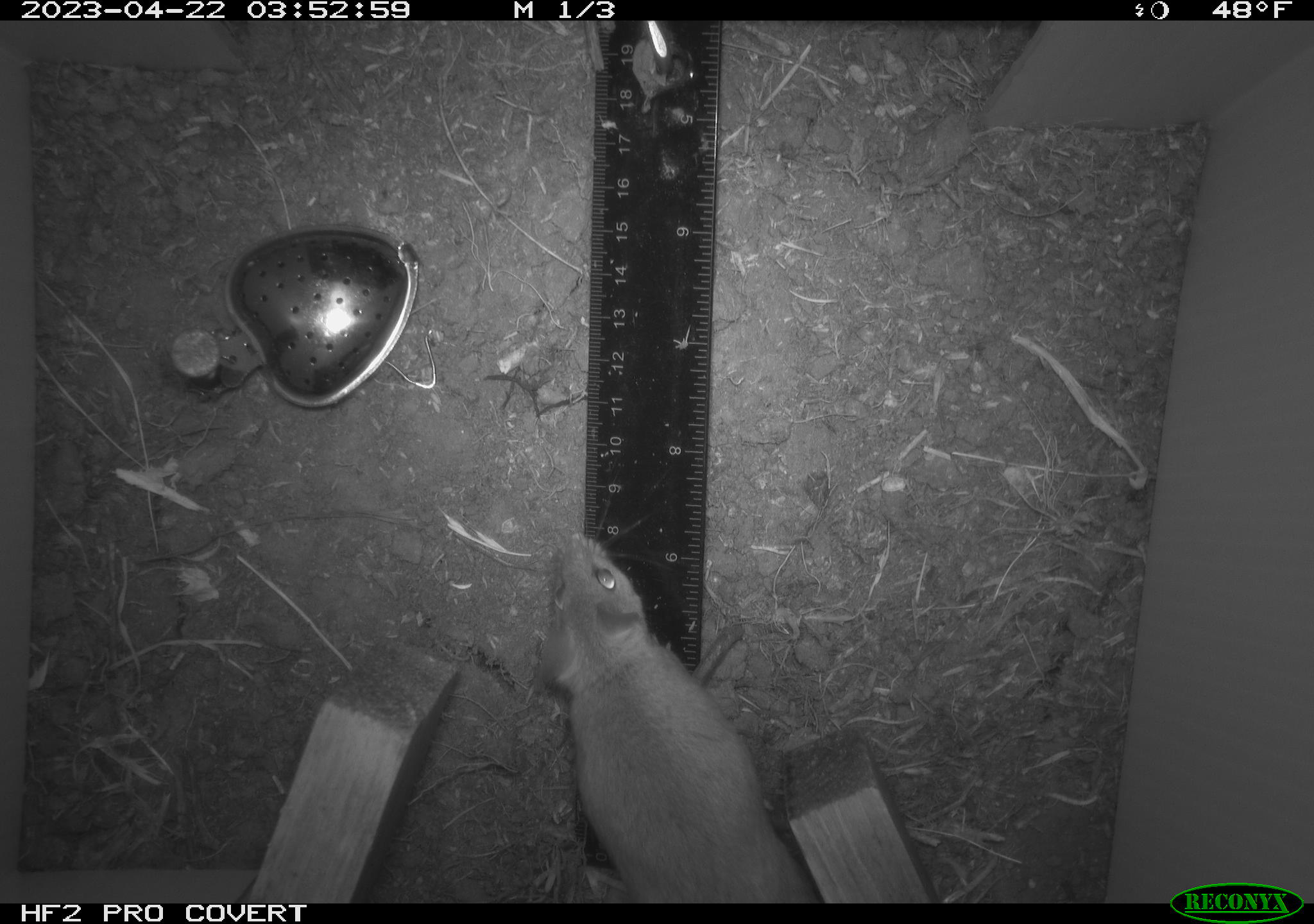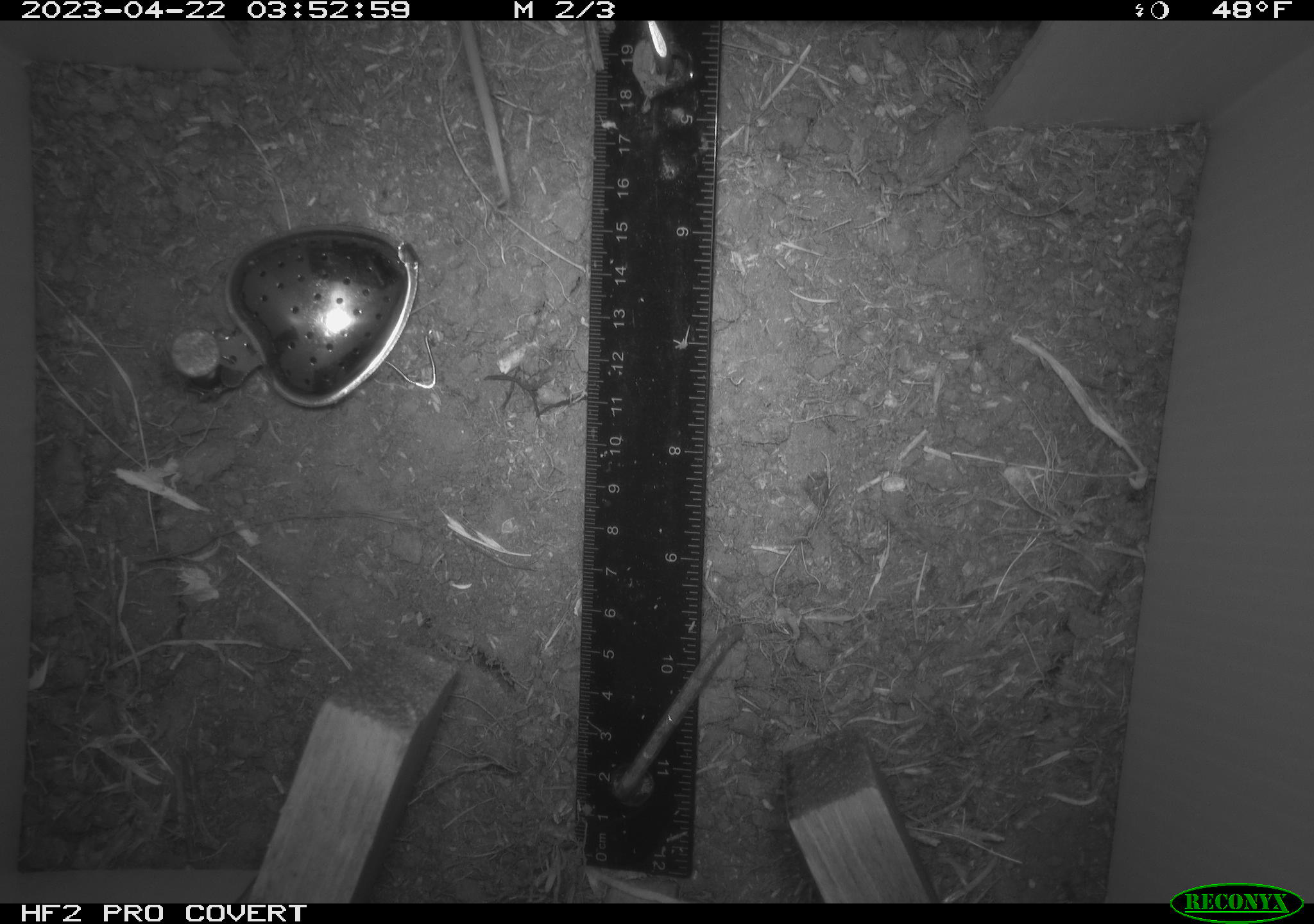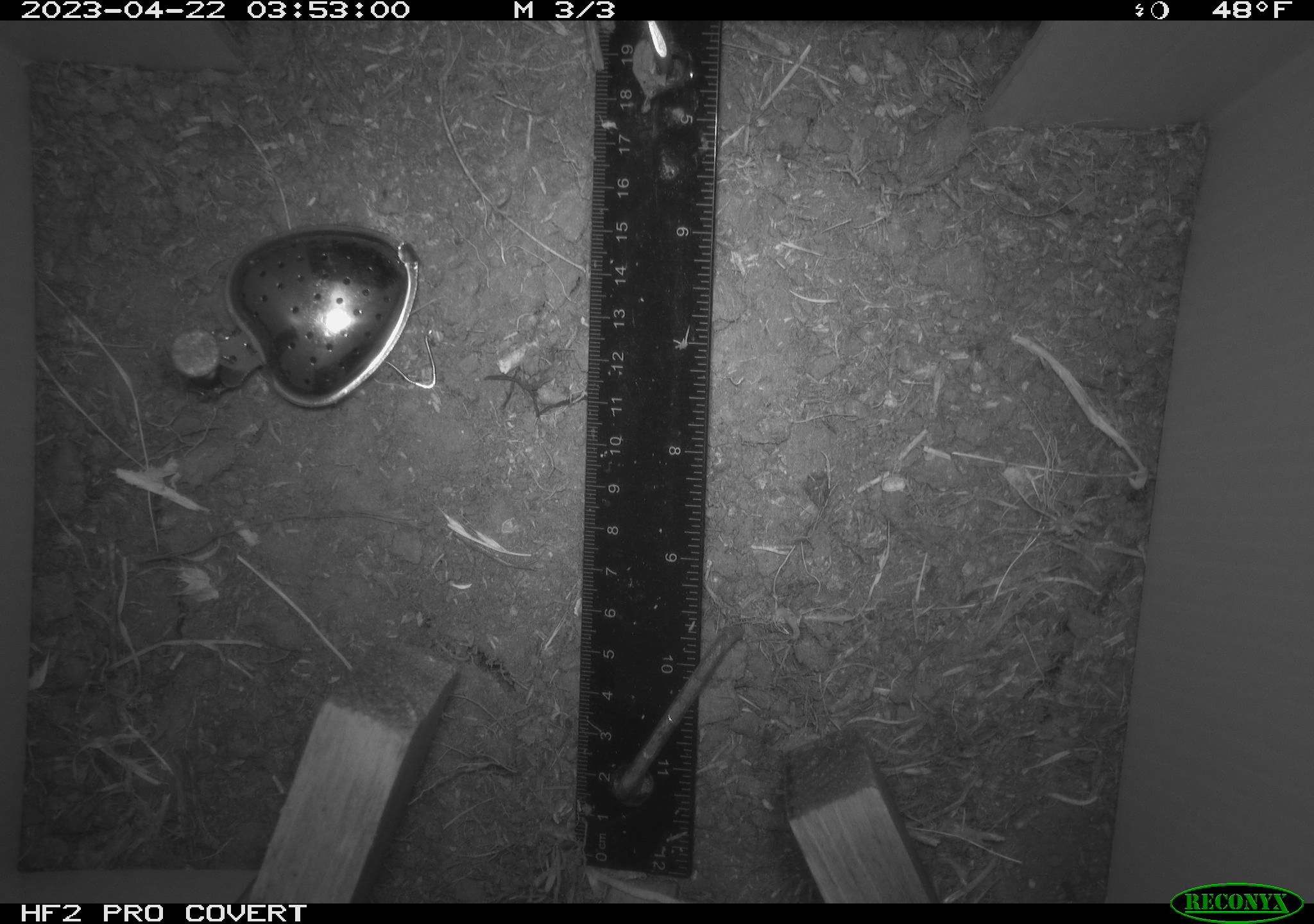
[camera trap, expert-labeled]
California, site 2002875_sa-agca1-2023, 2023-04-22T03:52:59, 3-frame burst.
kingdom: Animalia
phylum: Chordata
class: Mammalia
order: Rodentia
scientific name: Rodentia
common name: mouse species